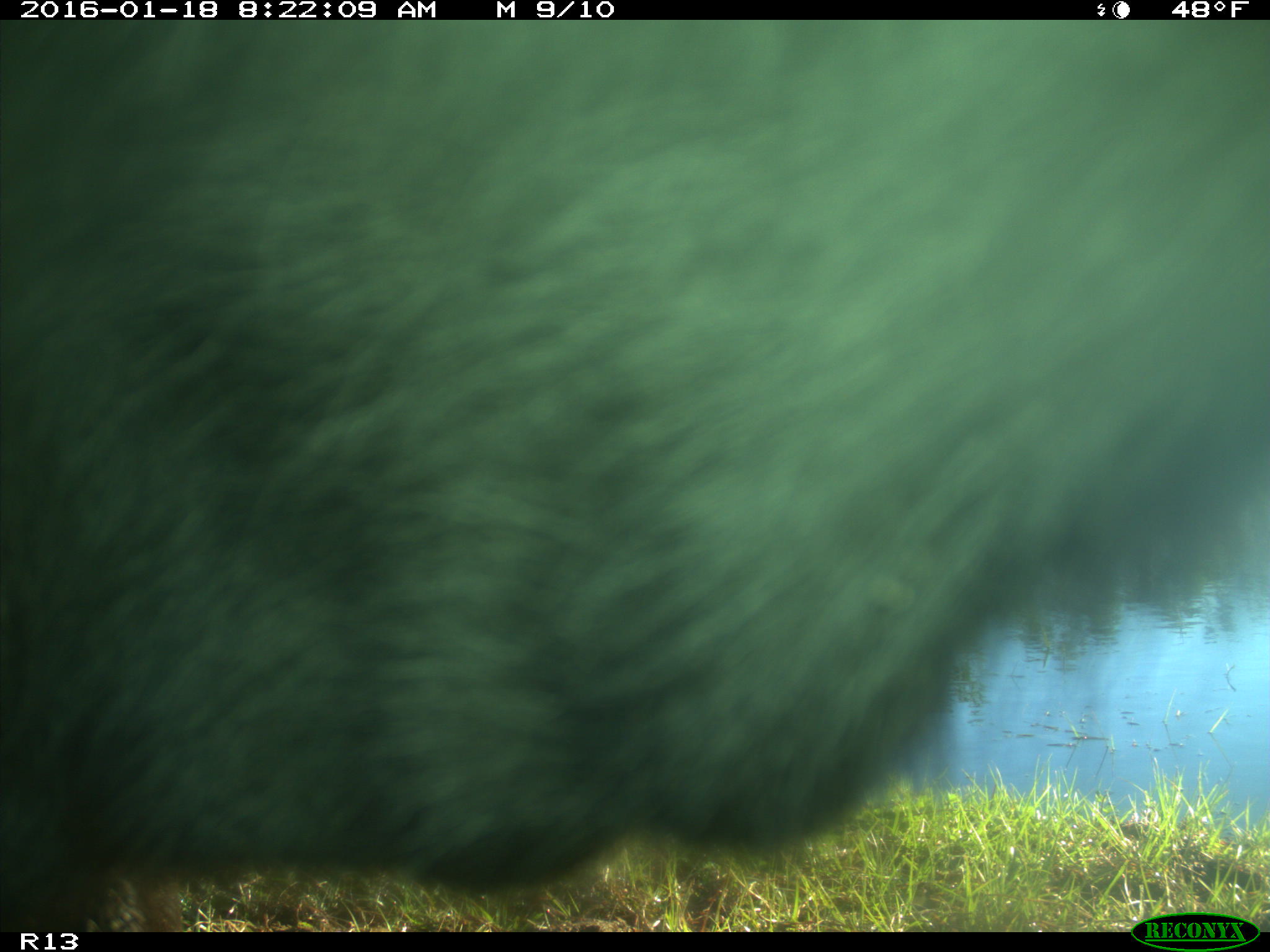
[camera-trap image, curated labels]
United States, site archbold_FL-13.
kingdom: Animalia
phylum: Chordata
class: Mammalia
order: Artiodactyla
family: Bovidae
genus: Bos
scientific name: Bos taurus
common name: domestic cow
Bos taurus (domestic cow).